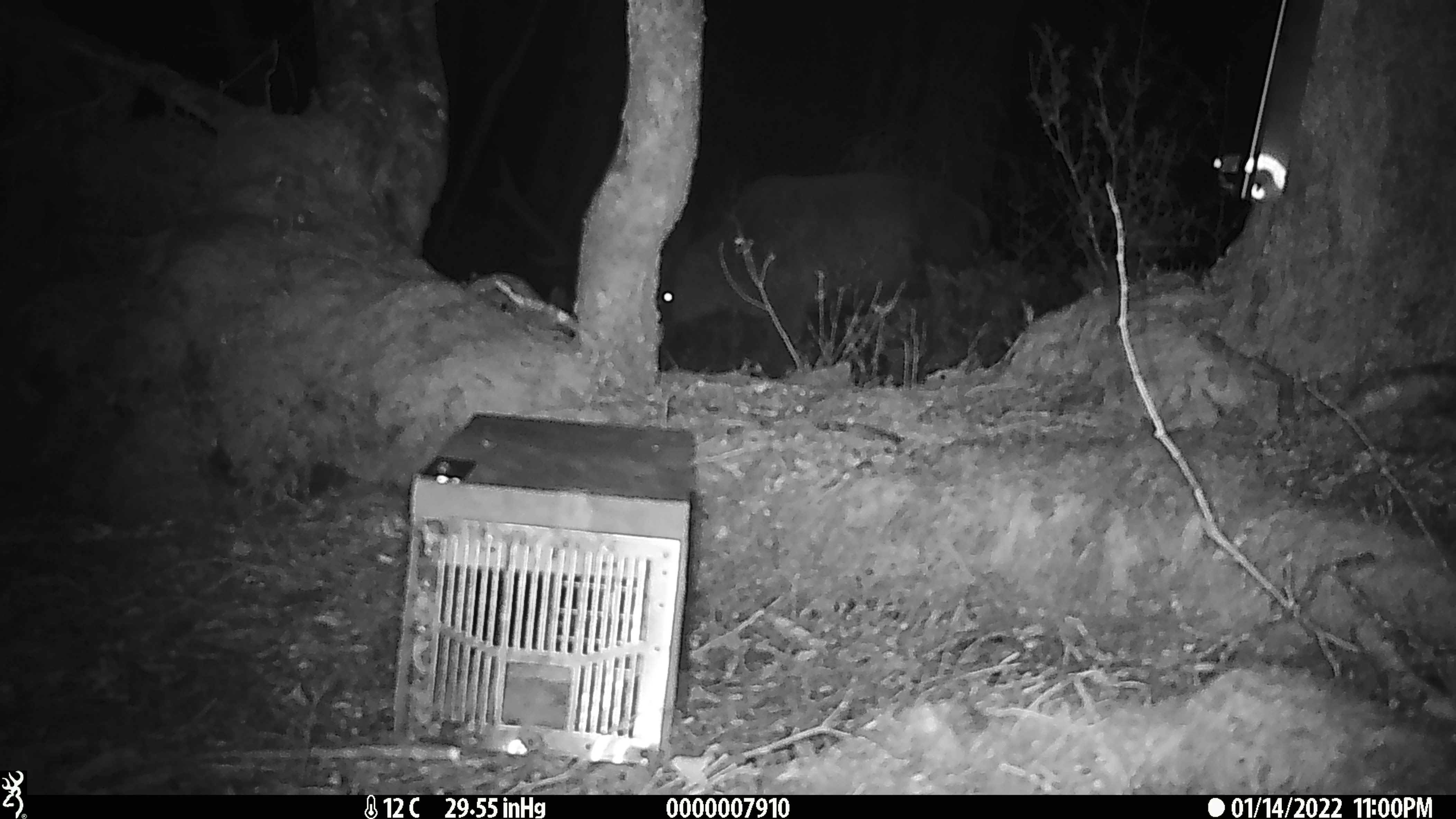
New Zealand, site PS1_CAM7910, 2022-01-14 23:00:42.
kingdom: Animalia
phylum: Chordata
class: Mammalia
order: Artiodactyla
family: Cervidae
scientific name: Cervidae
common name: deer